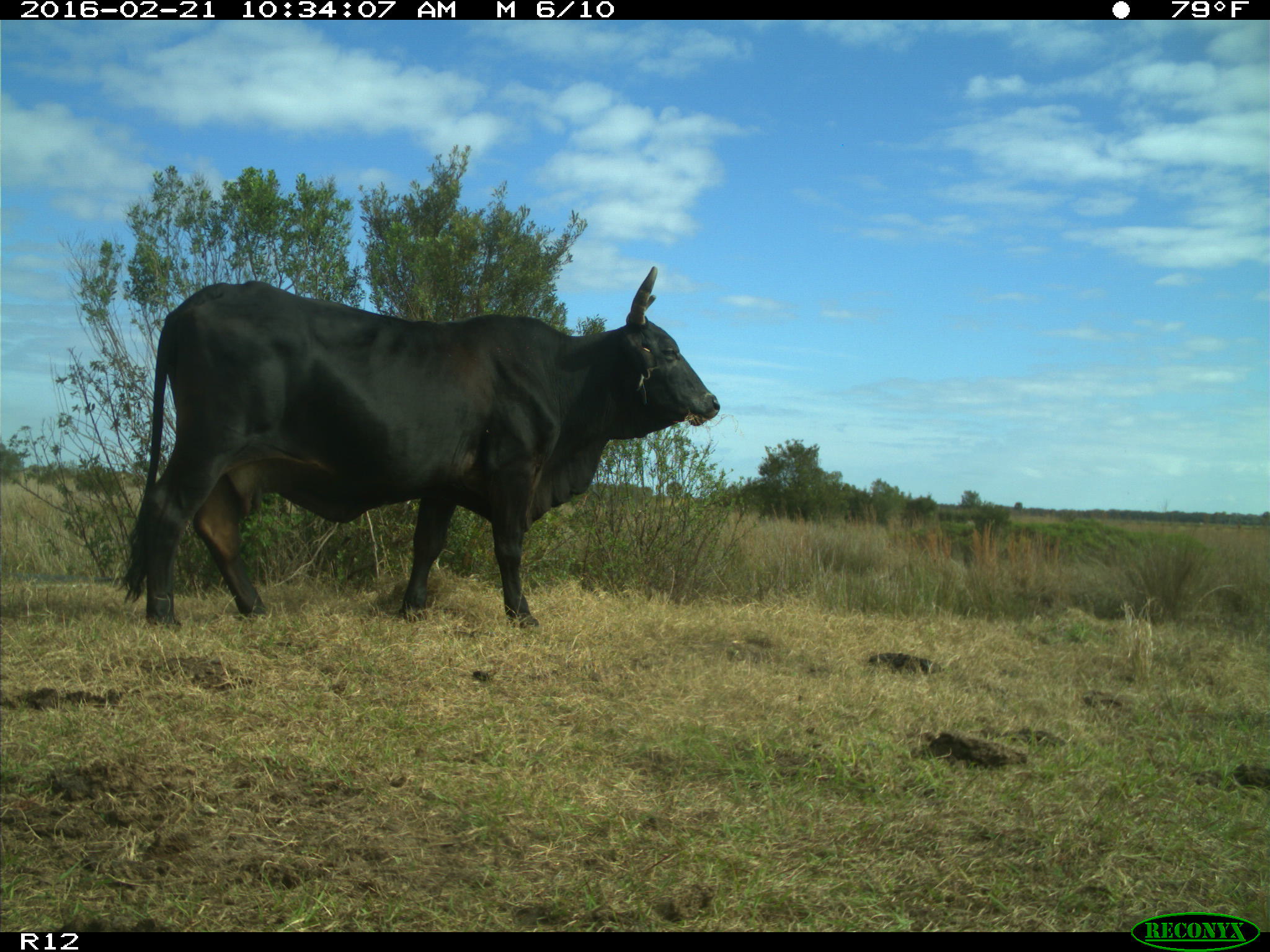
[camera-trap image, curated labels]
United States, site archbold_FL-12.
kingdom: Animalia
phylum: Chordata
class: Mammalia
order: Artiodactyla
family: Bovidae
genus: Bos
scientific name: Bos taurus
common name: domestic cow